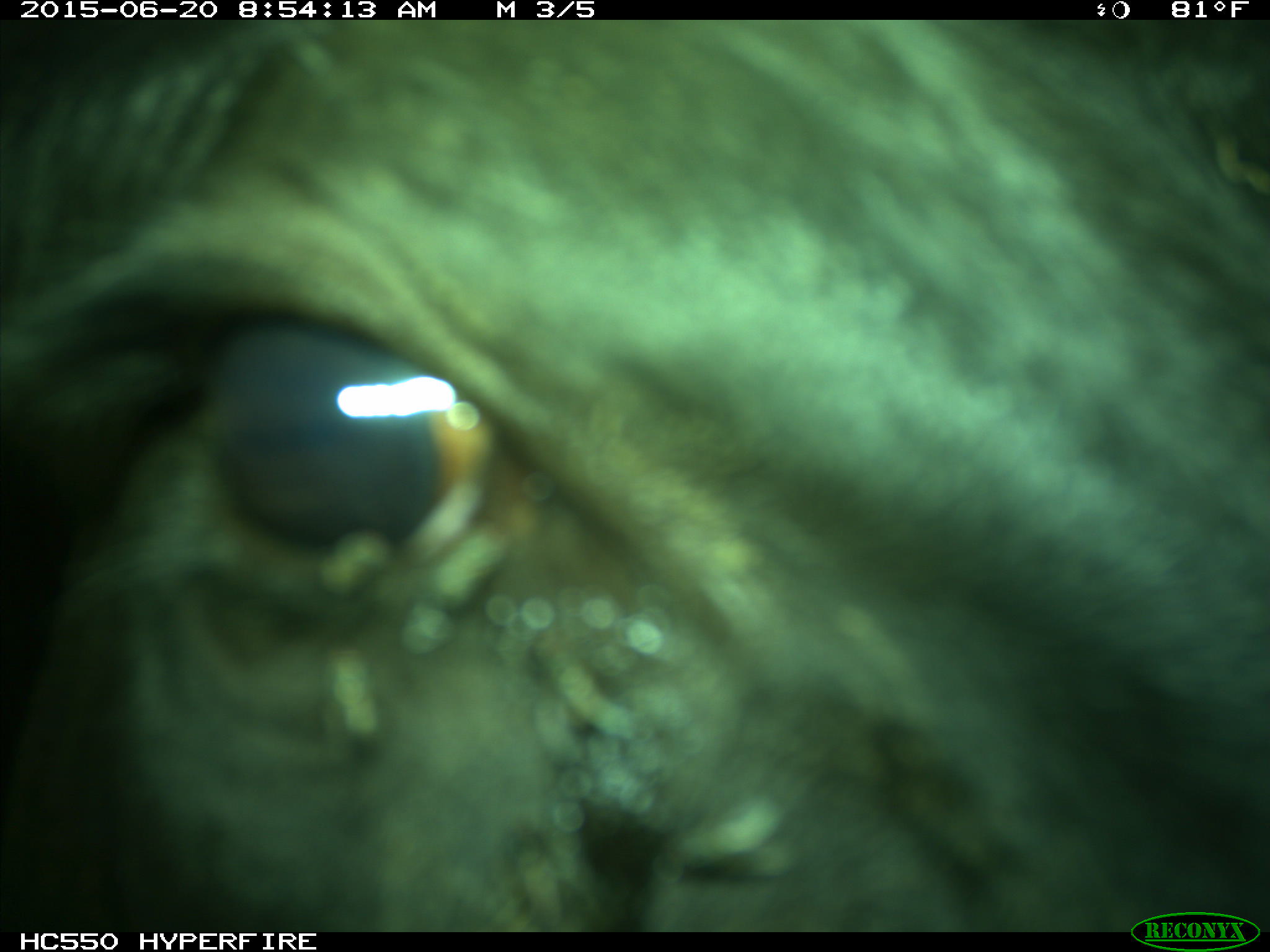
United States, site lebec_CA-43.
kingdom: Animalia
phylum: Chordata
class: Mammalia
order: Artiodactyla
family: Bovidae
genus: Bos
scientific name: Bos taurus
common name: domestic cow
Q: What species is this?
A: Bos taurus (domestic cow).